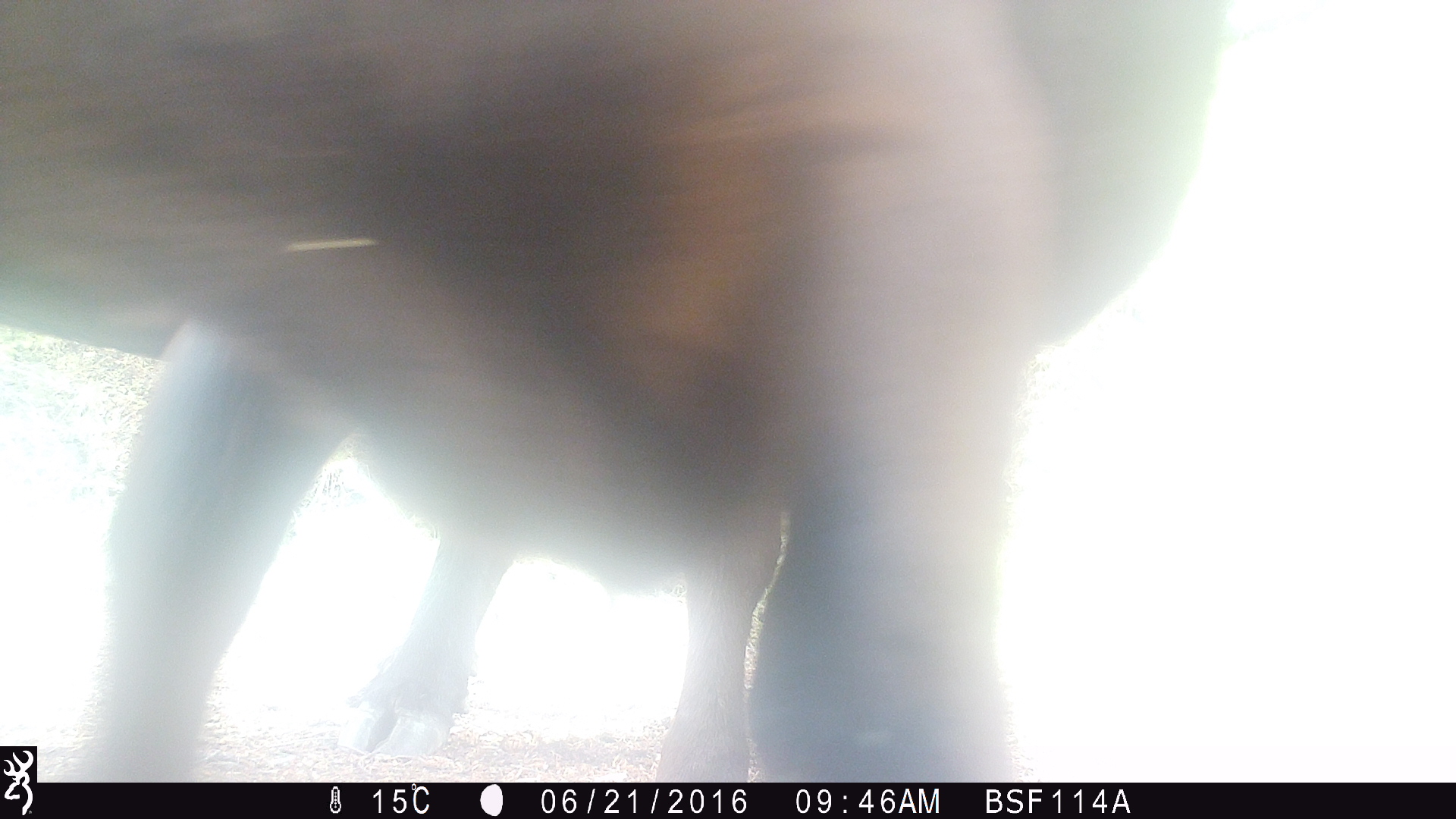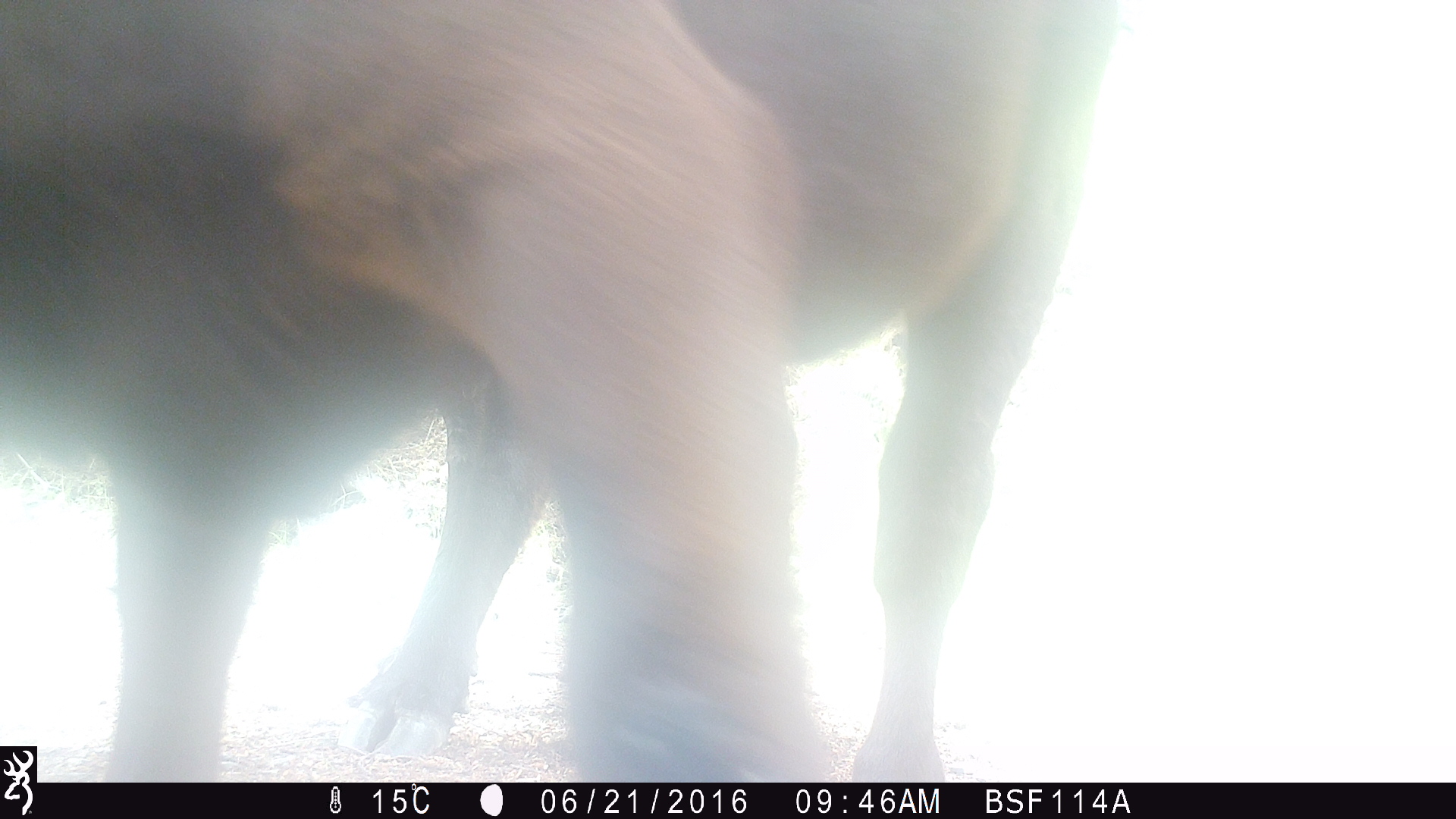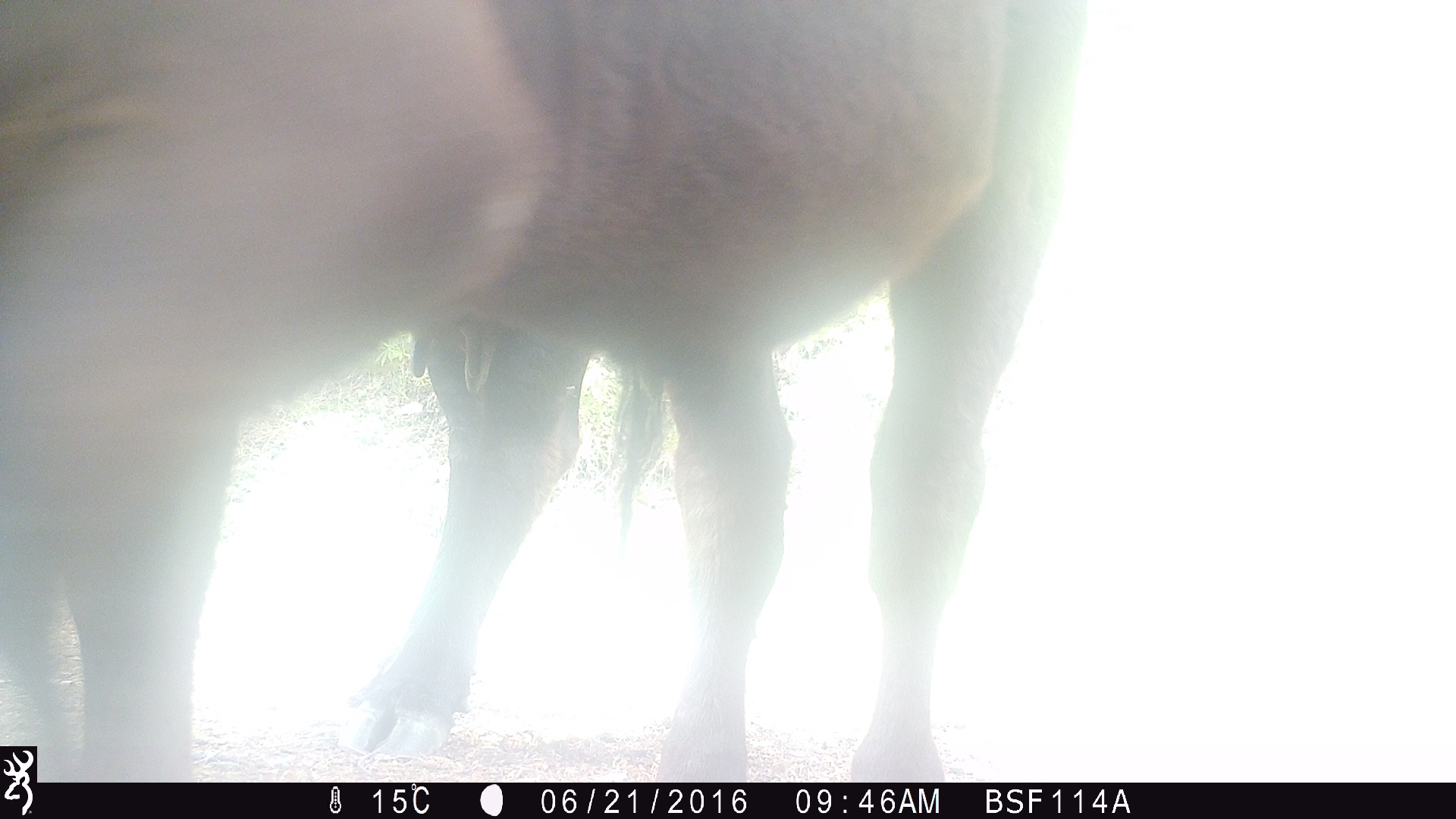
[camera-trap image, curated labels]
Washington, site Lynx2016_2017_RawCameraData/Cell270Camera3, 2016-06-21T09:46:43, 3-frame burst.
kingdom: Animalia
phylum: Chordata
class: Mammalia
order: Artiodactyla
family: Bovidae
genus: Bos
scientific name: Bos taurus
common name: domestic cattle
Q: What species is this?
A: Domestic cattle (Bos taurus).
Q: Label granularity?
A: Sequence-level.